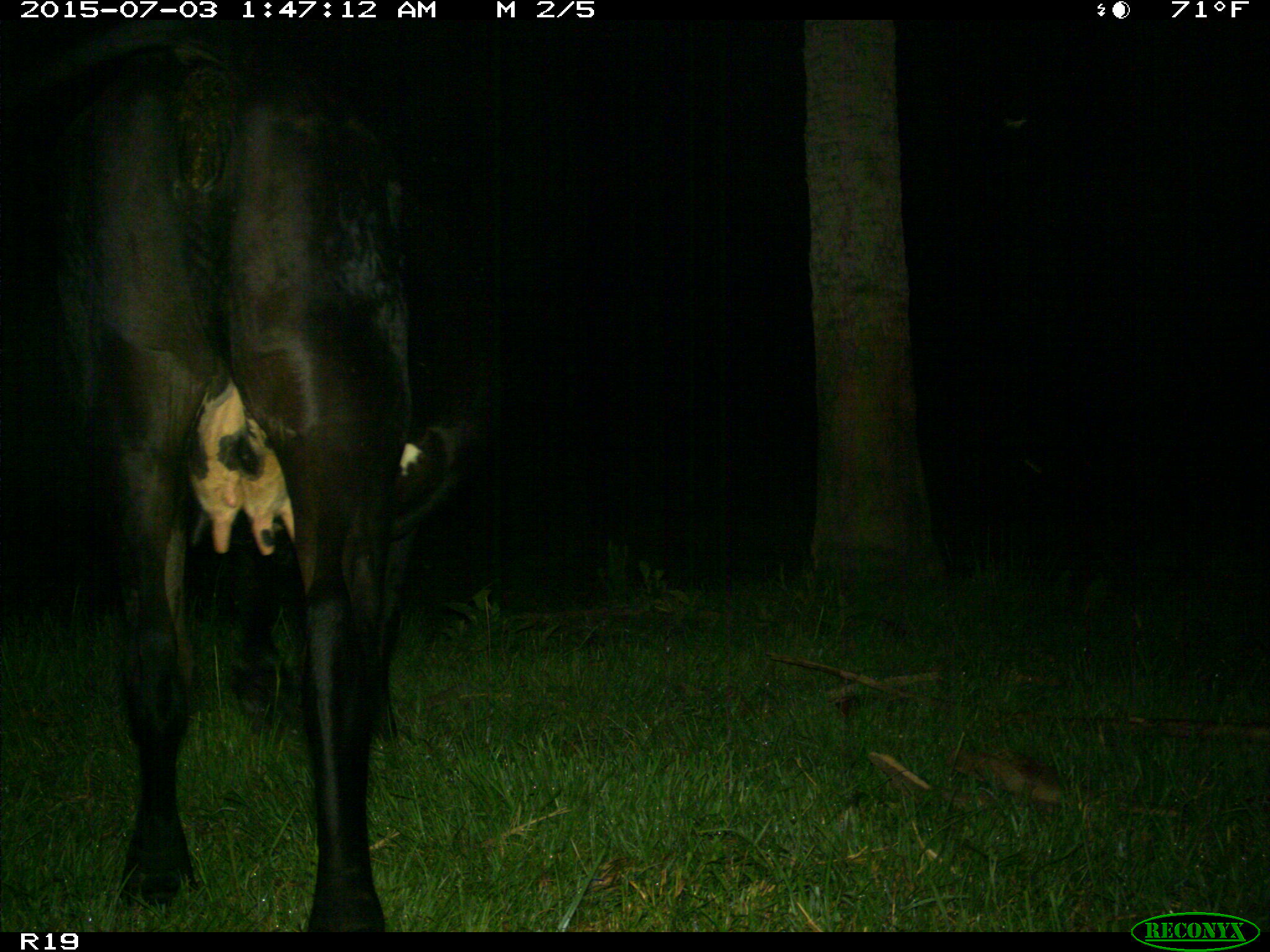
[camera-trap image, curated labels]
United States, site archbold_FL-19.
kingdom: Animalia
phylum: Chordata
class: Mammalia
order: Artiodactyla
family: Bovidae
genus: Bos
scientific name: Bos taurus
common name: domestic cow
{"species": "Bos taurus (domestic cow)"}